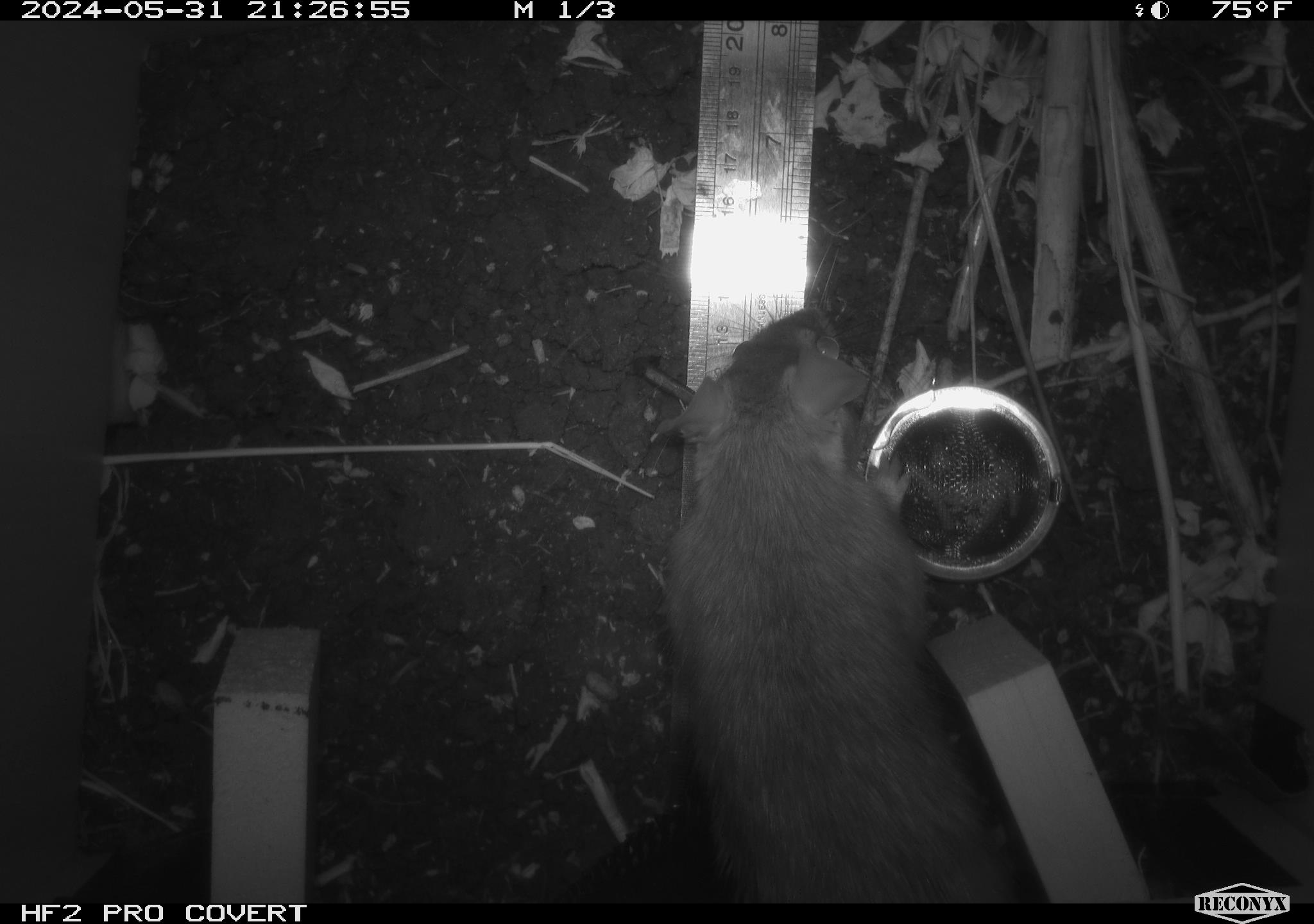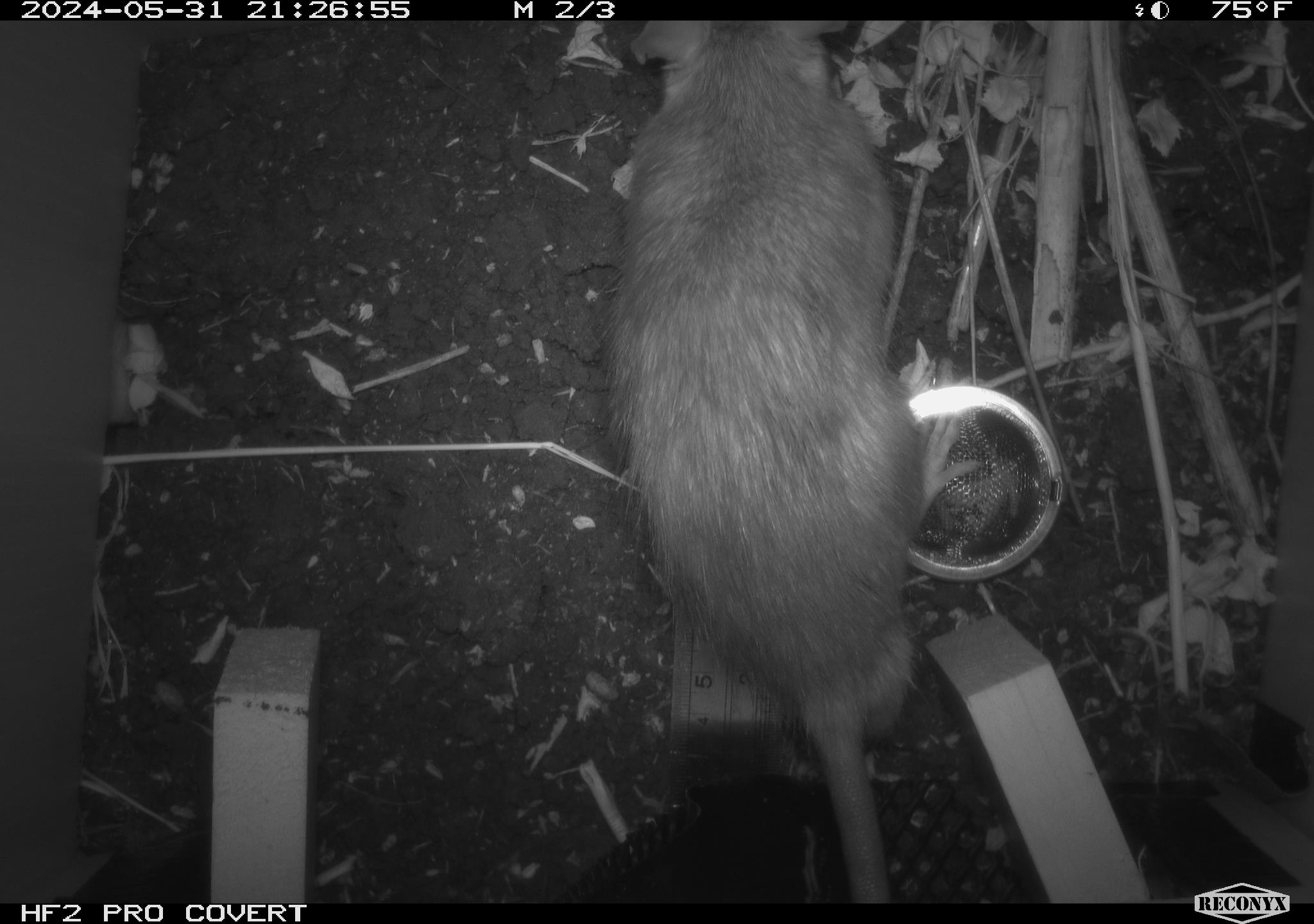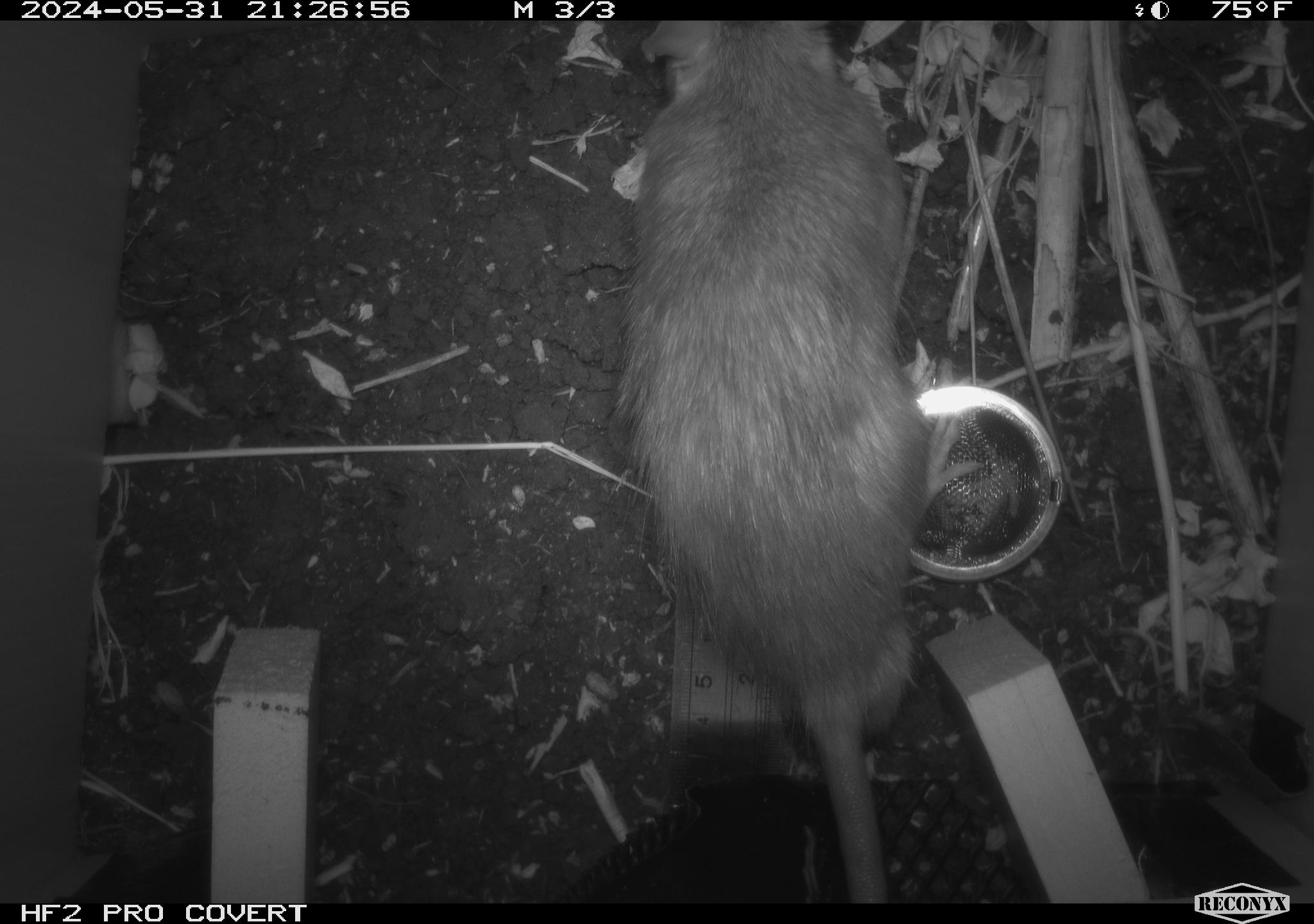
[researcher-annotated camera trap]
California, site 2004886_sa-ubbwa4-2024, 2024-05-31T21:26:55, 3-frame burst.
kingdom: Animalia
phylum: Chordata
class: Mammalia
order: Rodentia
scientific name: Rodentia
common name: woodrat or rat or mouse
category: woodrat or rat or mouse species